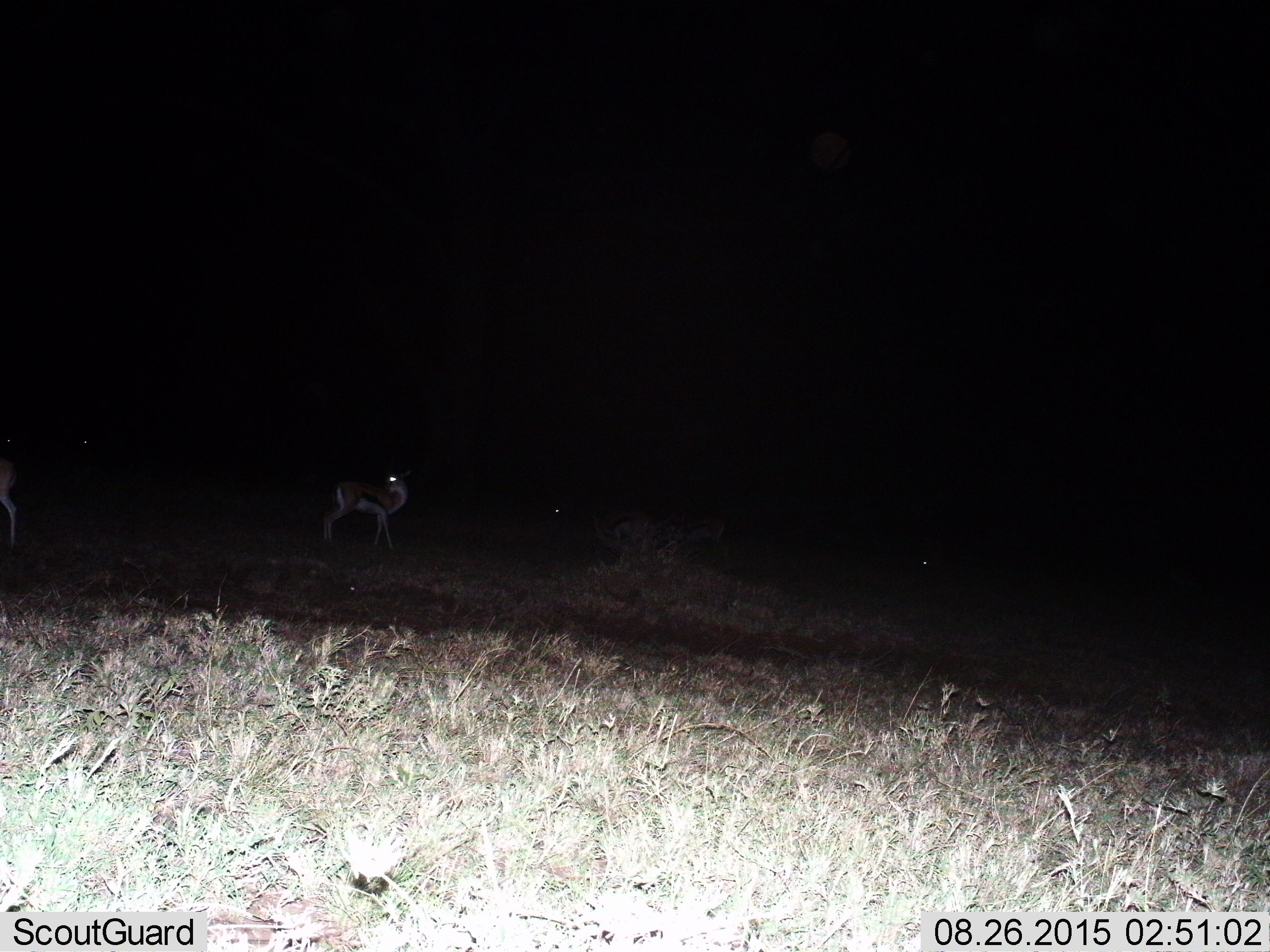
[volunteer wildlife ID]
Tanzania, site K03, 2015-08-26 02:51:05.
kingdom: Animalia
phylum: Chordata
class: Mammalia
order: Artiodactyla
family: Bovidae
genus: Eudorcas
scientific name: Eudorcas thomsonii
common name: thomson's gazelle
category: gazellethomsons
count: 4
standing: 88%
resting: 0%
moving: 38%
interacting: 0%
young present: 0%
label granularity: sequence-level